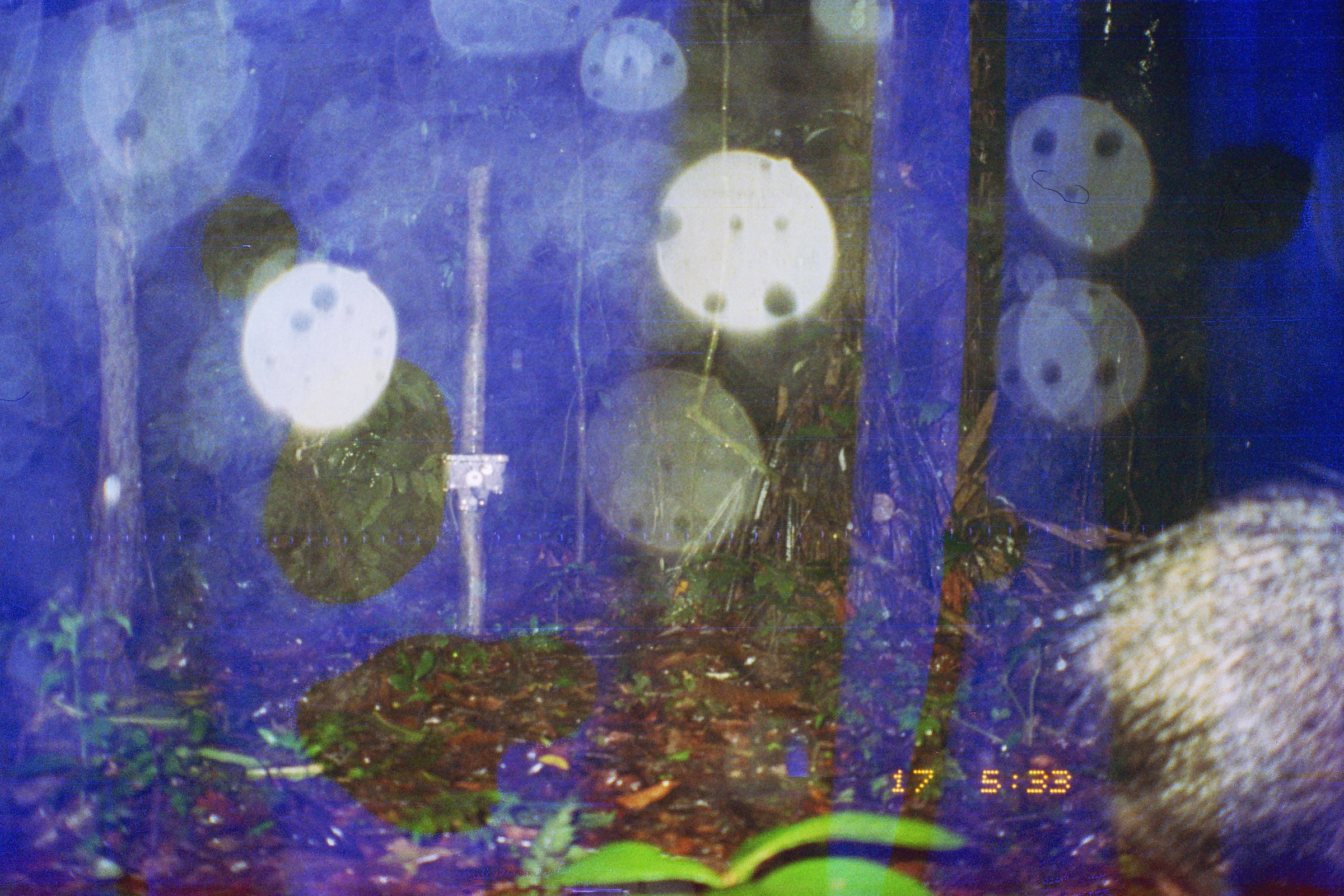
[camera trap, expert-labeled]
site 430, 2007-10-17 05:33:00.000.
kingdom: Animalia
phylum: Chordata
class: Mammalia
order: Artiodactyla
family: Tayassuidae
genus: Pecari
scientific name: Pecari tajacu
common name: collared peccary